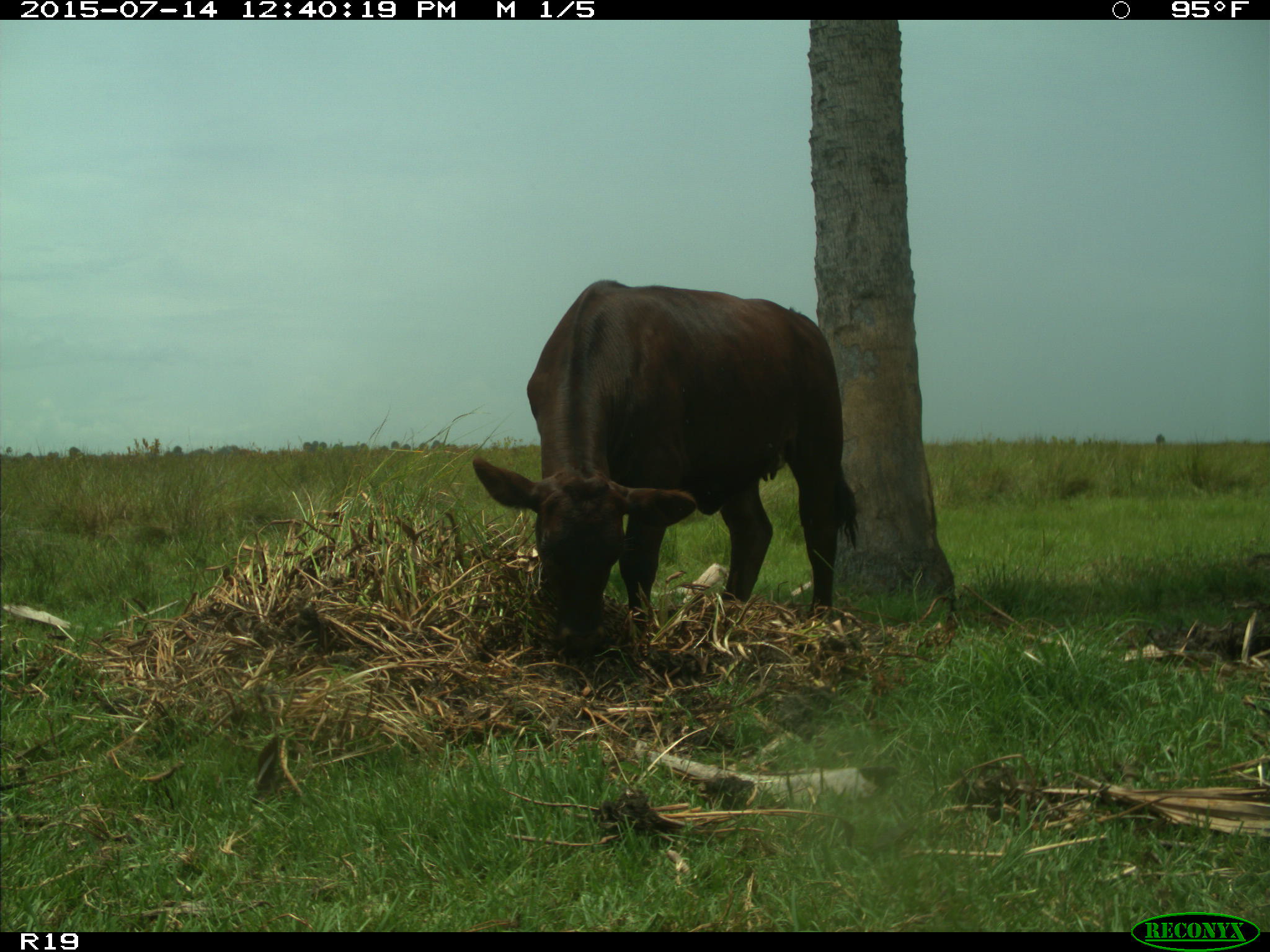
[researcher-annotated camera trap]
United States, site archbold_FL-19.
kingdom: Animalia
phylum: Chordata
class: Mammalia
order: Artiodactyla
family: Bovidae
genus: Bos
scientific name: Bos taurus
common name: domestic cow